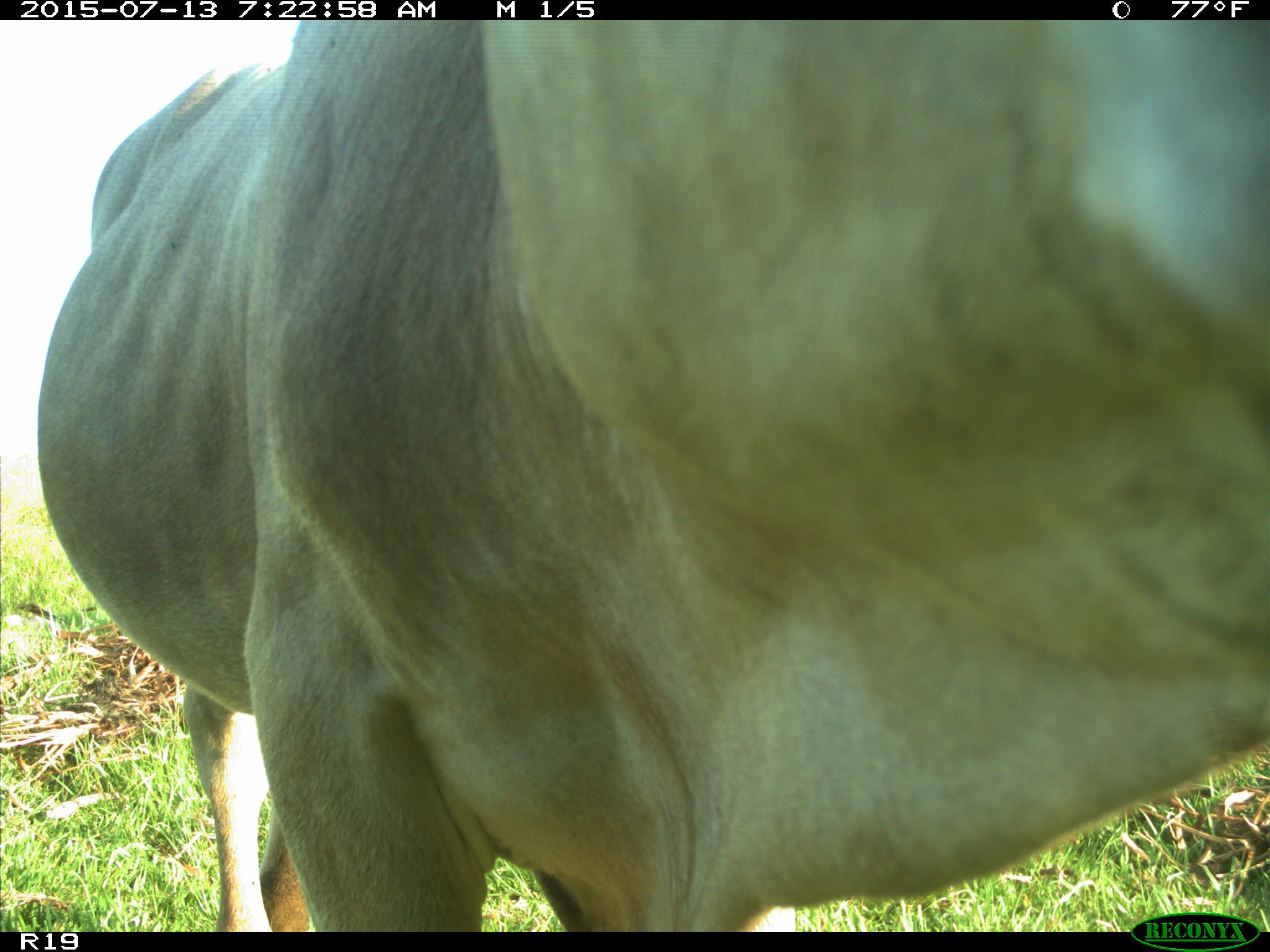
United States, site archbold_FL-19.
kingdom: Animalia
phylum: Chordata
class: Mammalia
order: Artiodactyla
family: Bovidae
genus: Bos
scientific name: Bos taurus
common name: domestic cow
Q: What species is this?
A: Bos taurus (domestic cow).